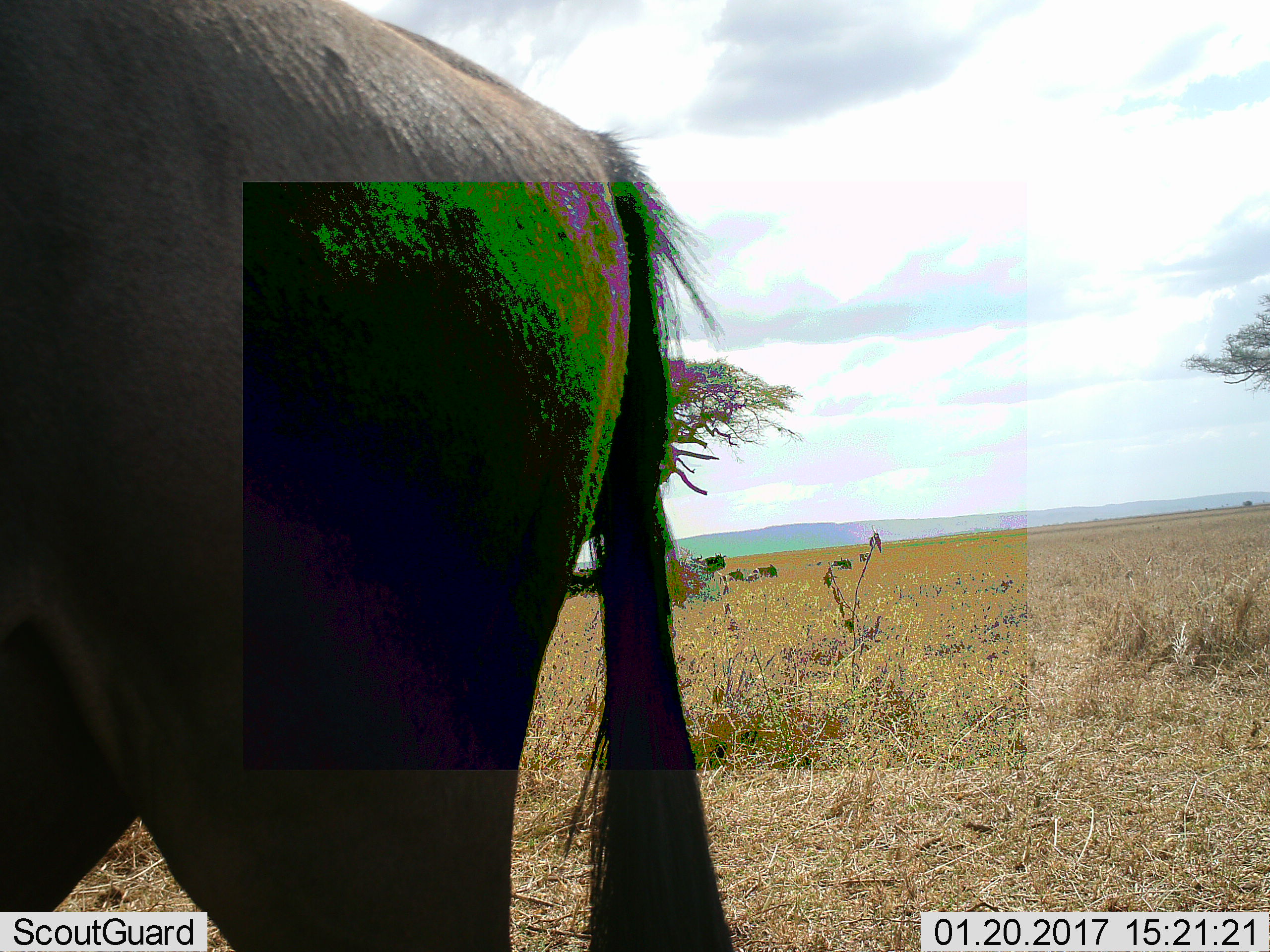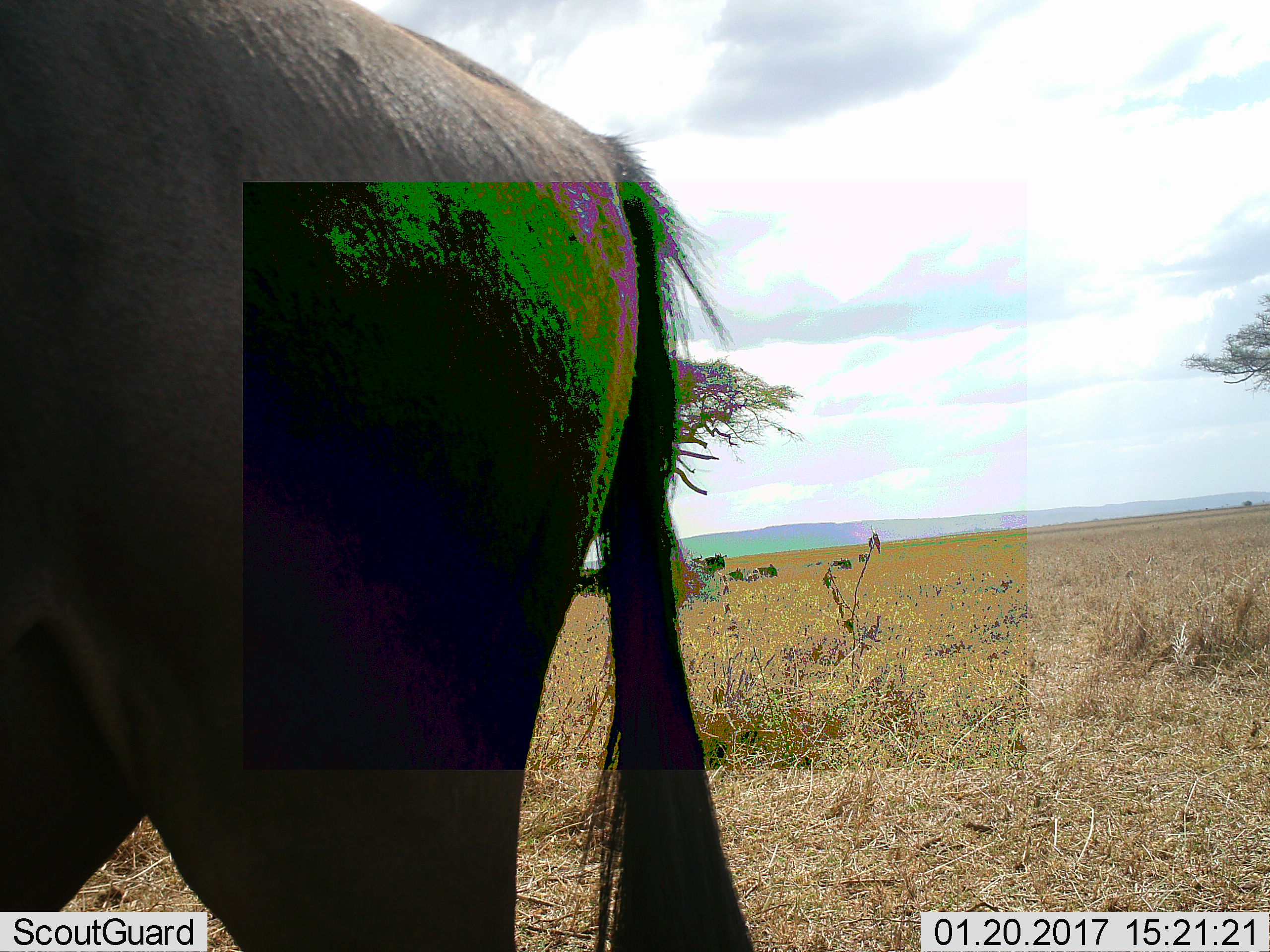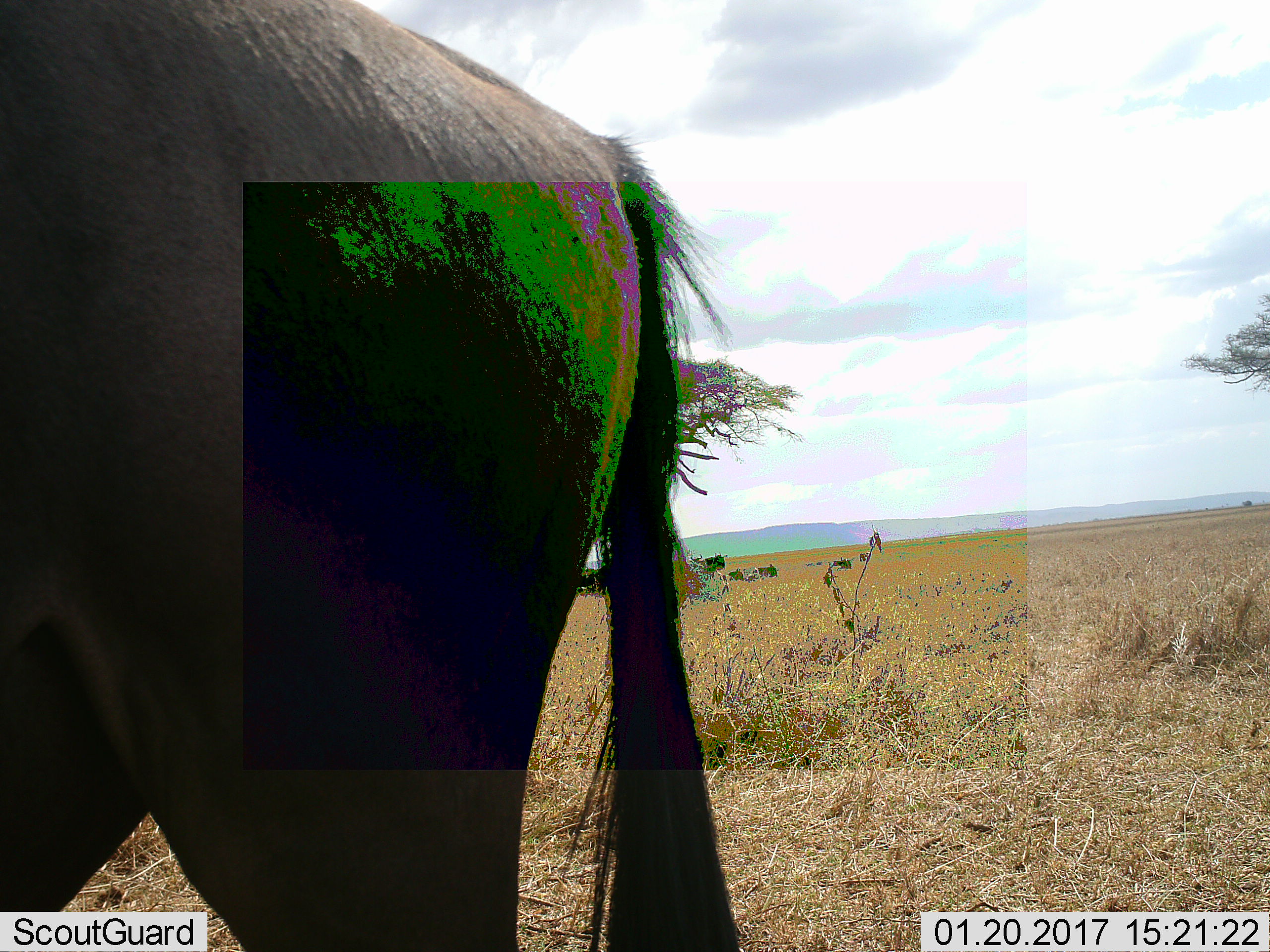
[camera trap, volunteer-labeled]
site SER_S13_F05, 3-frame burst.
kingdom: Animalia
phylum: Chordata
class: Mammalia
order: Artiodactyla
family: Bovidae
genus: Connochaetes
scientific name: Connochaetes taurinus taurinus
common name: blue wildebeest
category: wildebeestblue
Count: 6.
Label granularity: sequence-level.